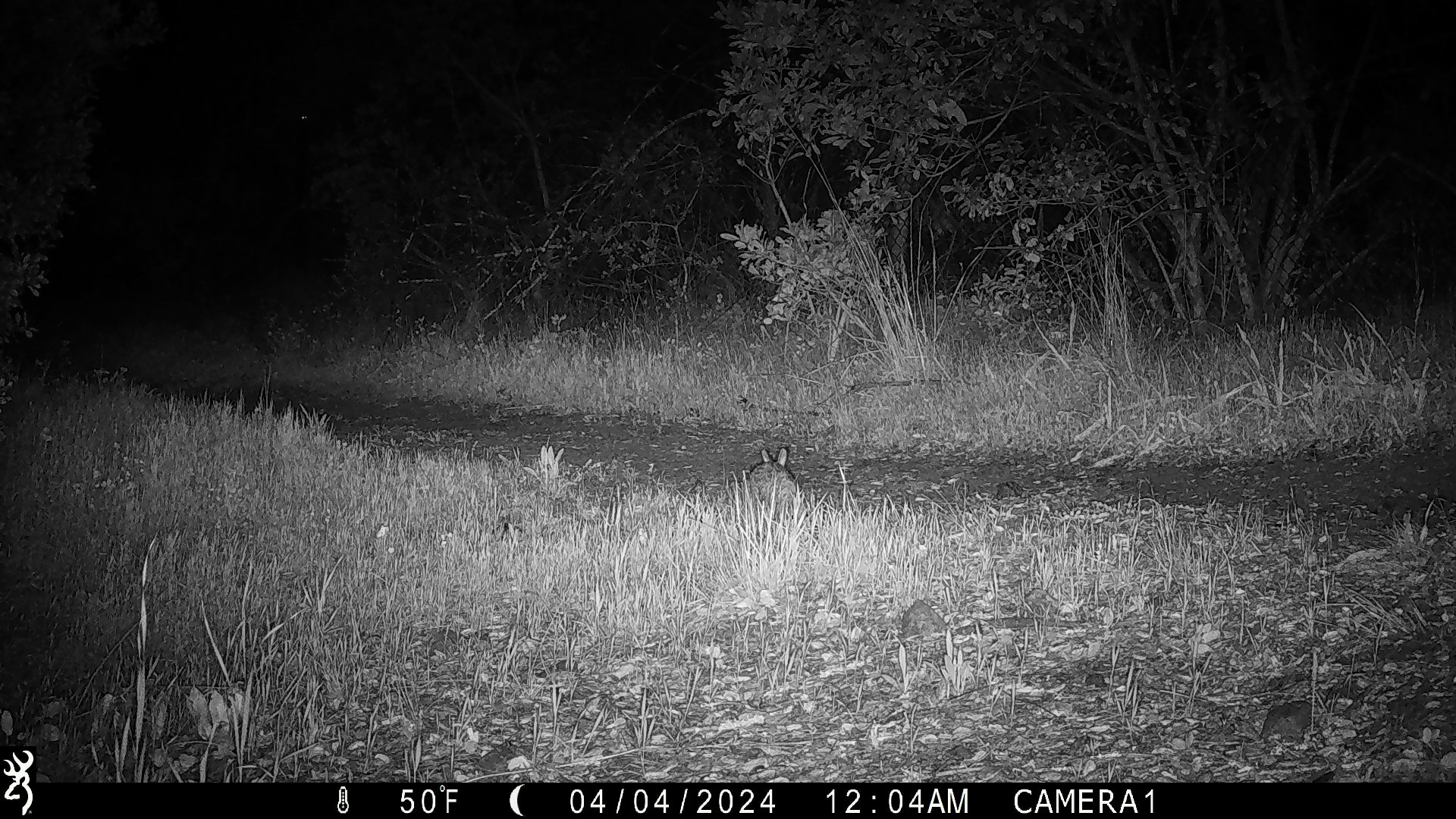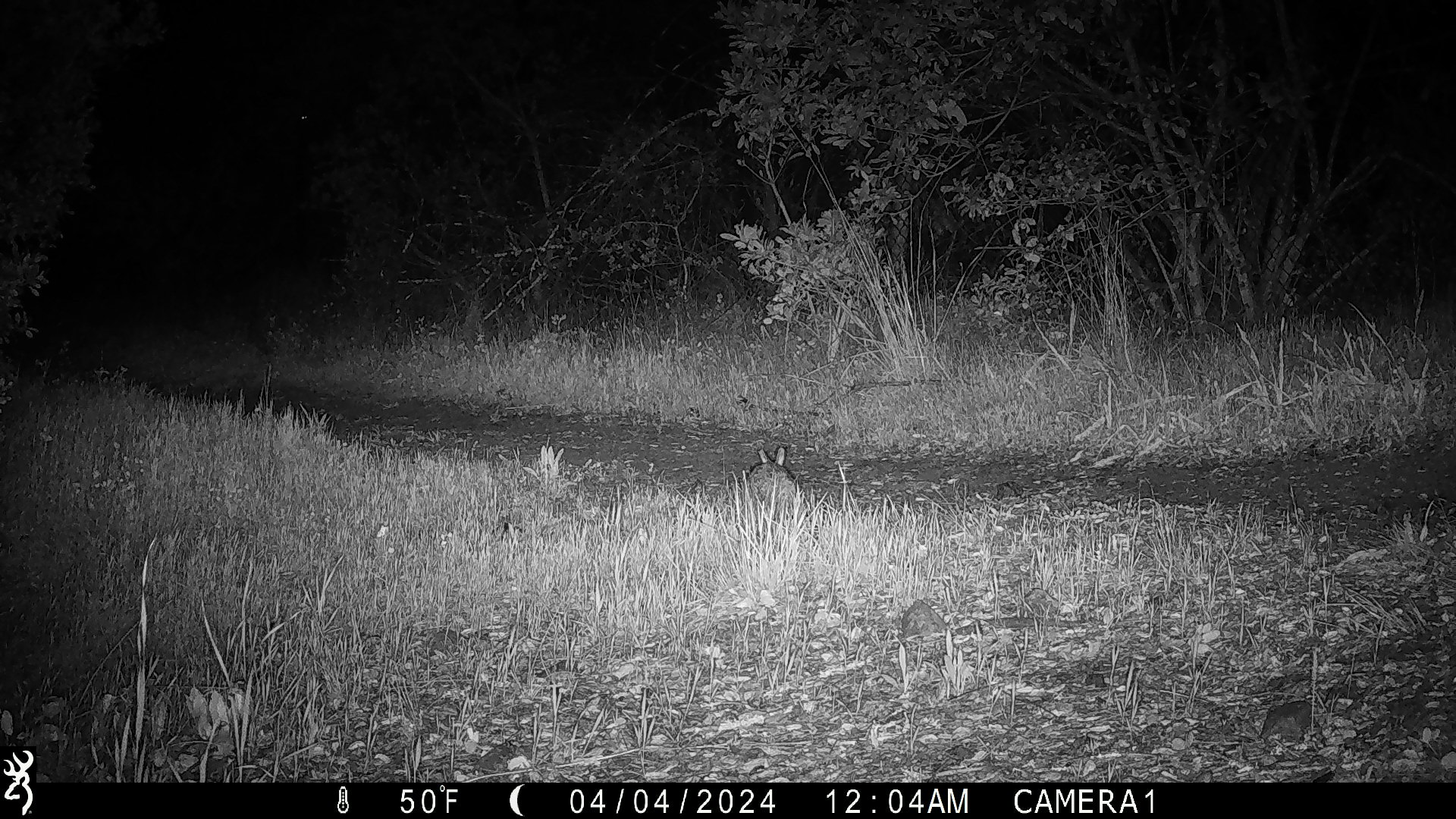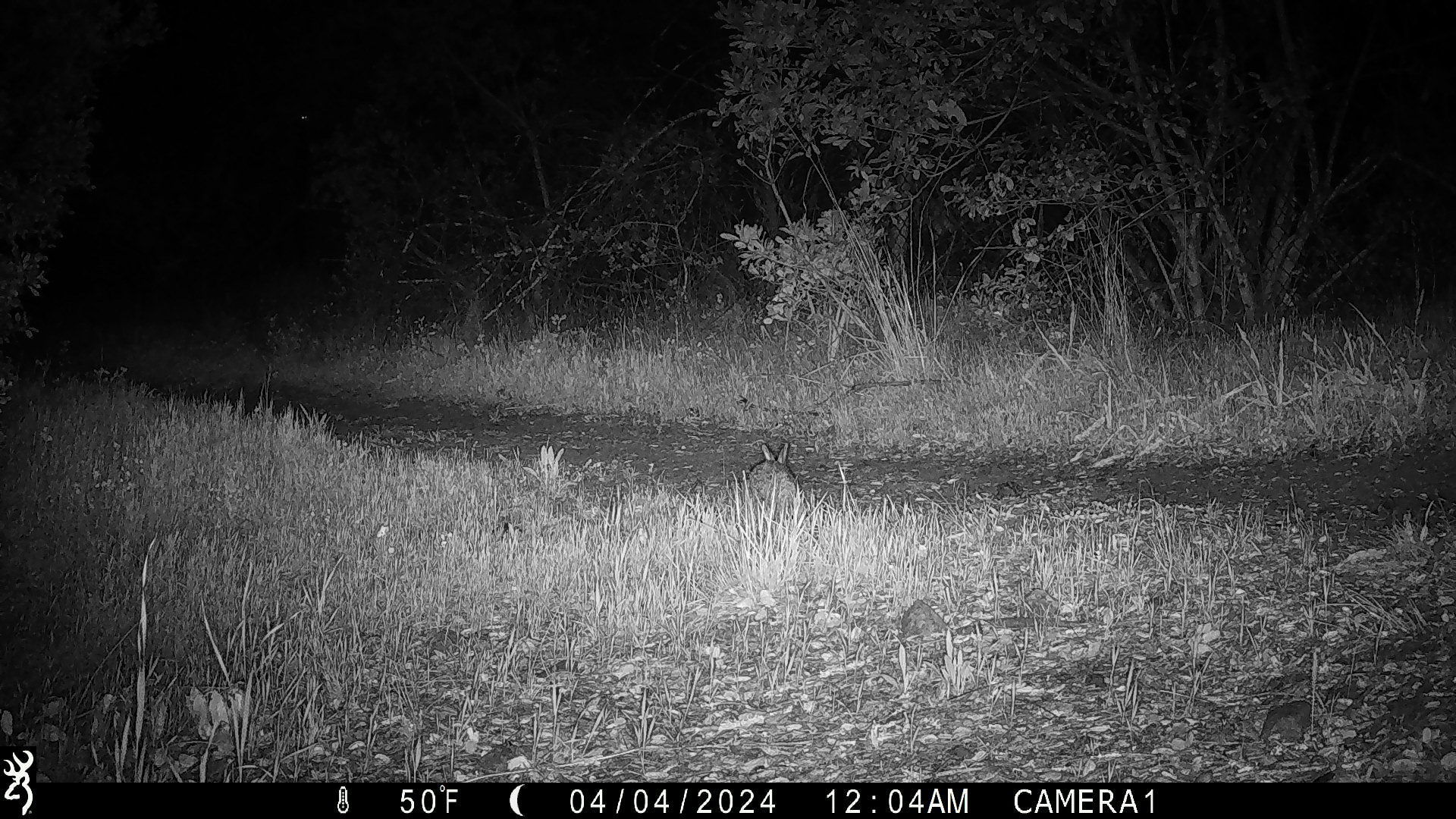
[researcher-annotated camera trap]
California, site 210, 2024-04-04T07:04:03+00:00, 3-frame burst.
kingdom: Animalia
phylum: Chordata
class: Mammalia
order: Lagomorpha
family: Leporidae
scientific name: Leporidae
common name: rabbit